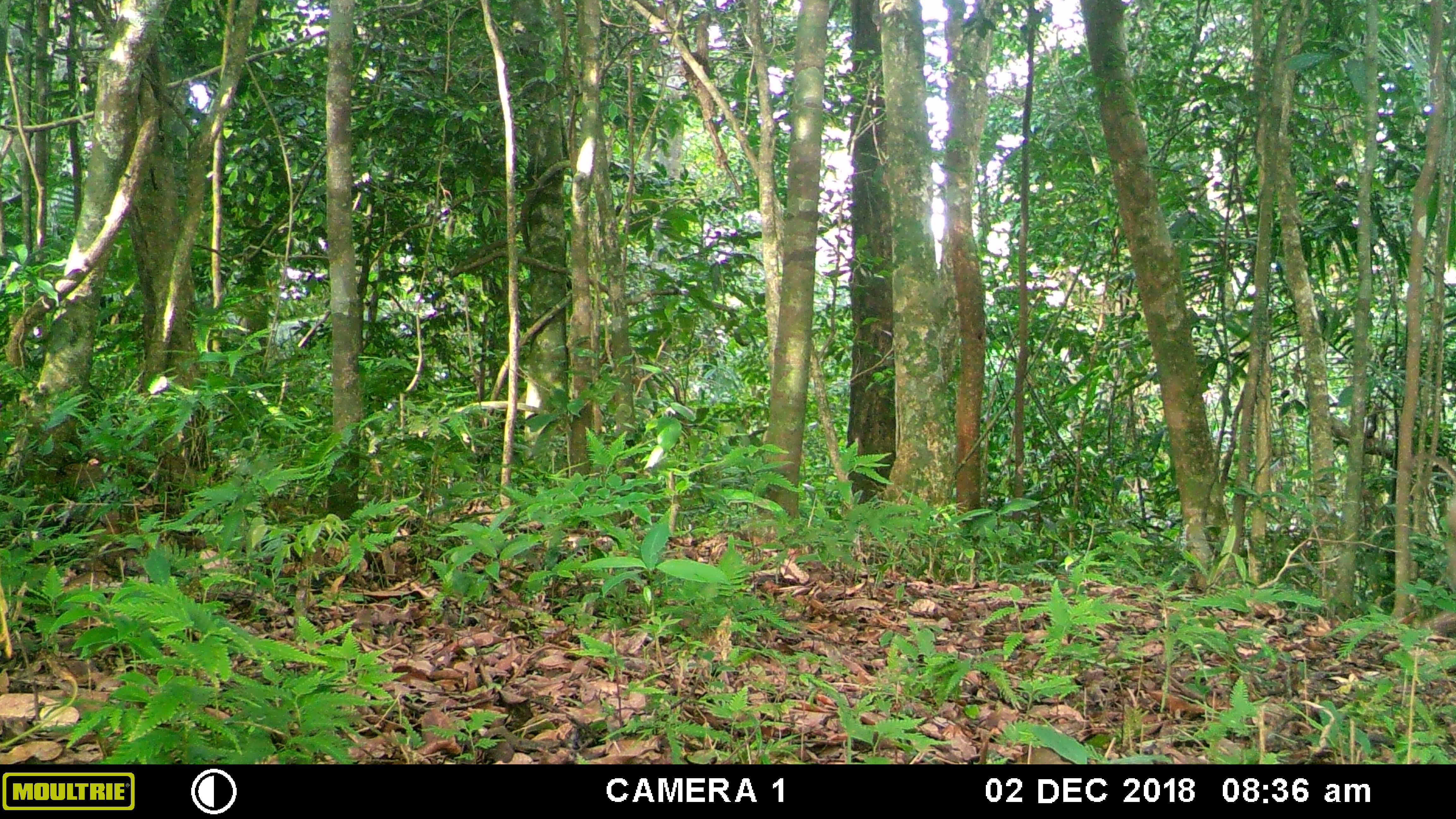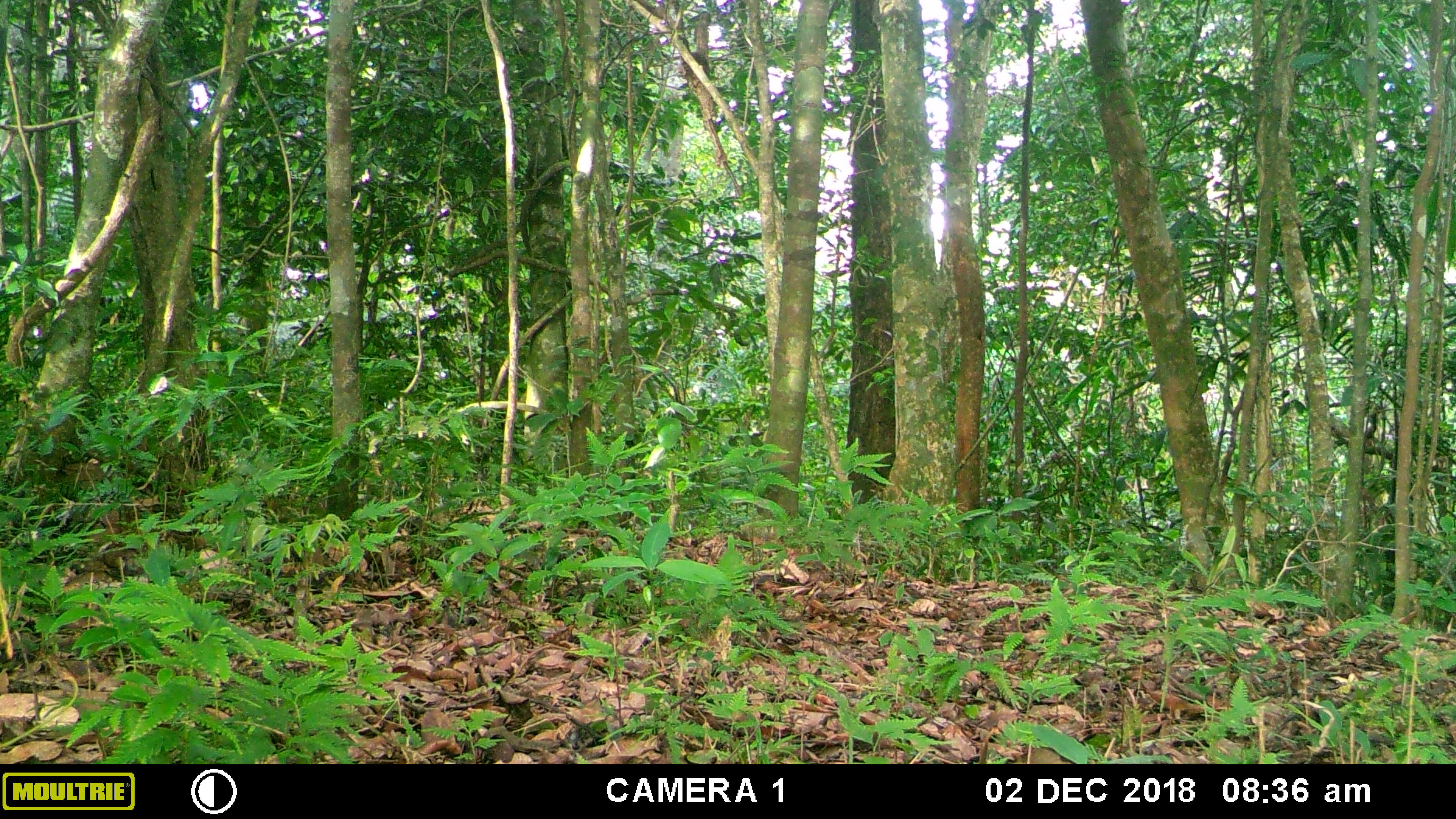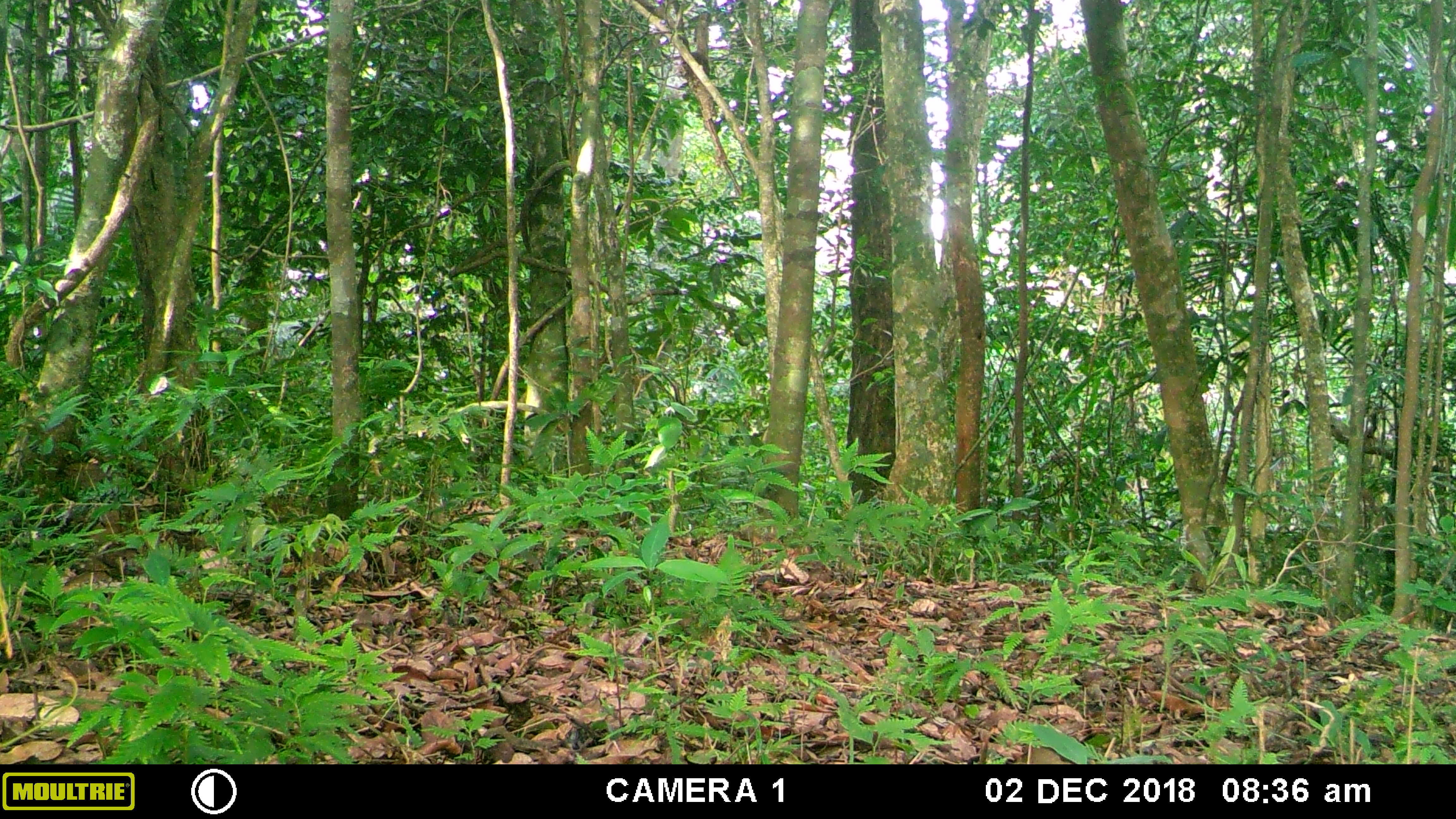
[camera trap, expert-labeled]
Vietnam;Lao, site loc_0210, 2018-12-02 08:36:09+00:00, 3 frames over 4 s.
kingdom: Animalia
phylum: Chordata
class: Mammalia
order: Primates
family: Cercopithecidae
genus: Macaca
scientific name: Macaca nemestrina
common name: pig-tailed macaque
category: pig tailed macaque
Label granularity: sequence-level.